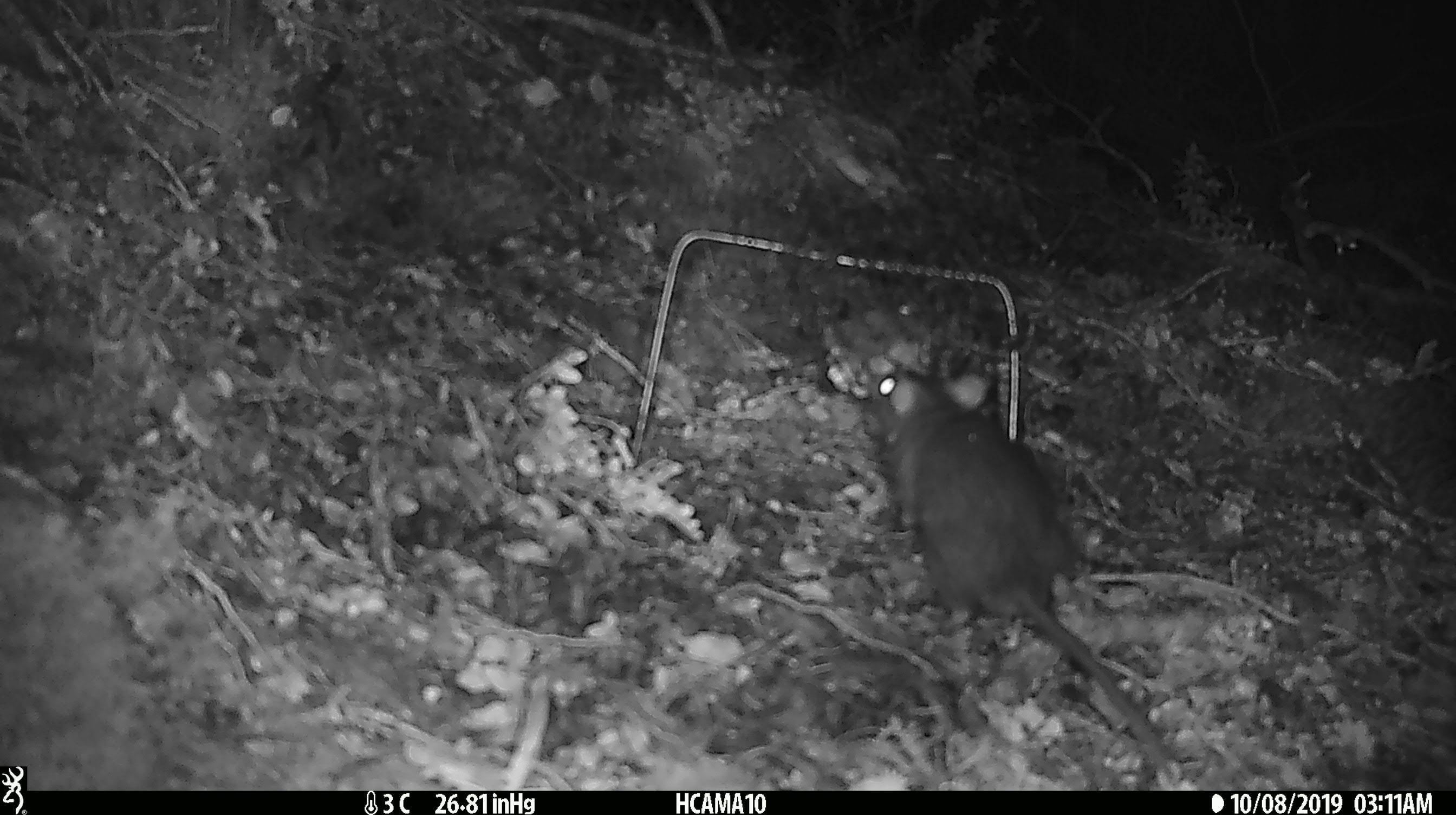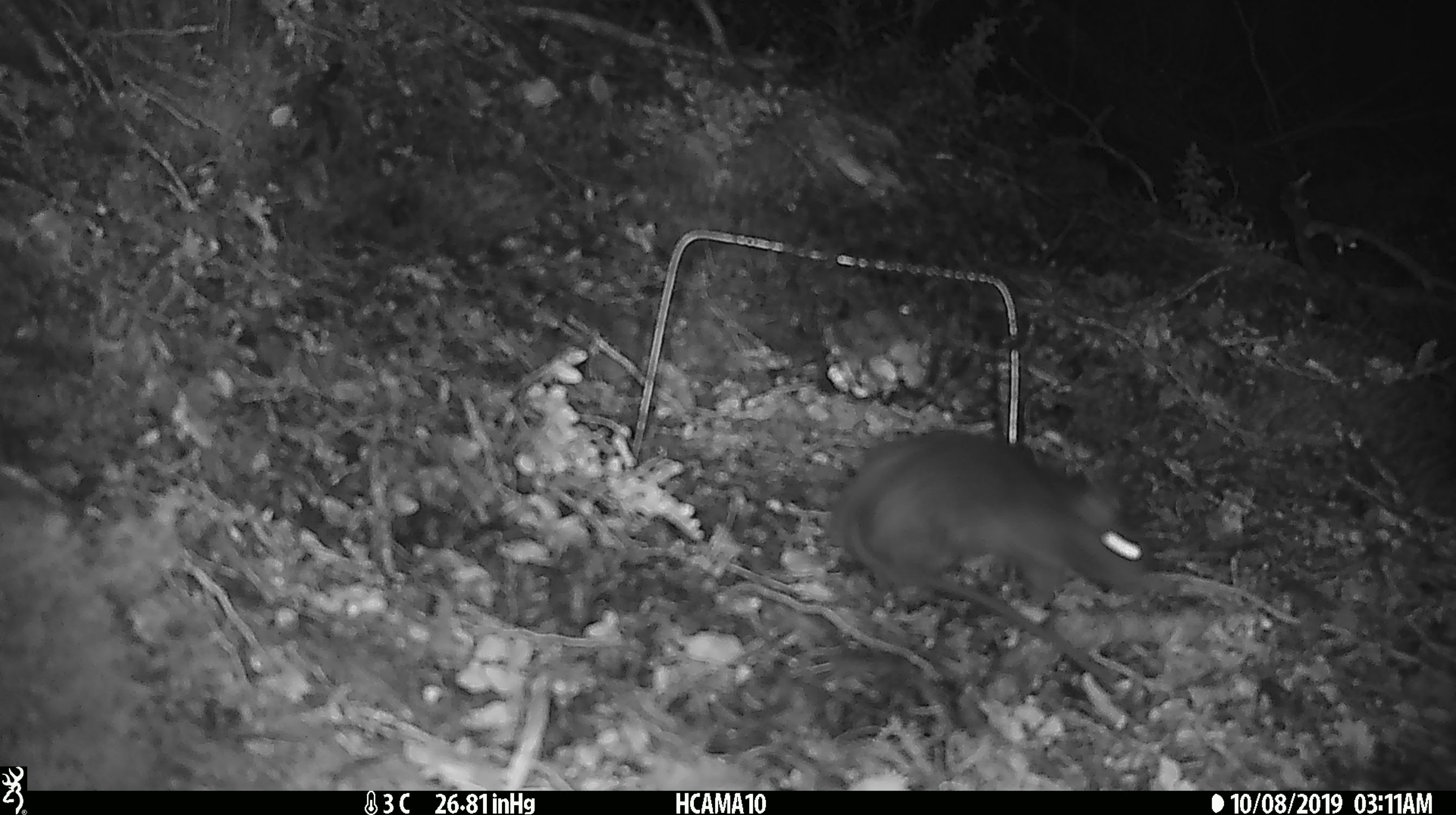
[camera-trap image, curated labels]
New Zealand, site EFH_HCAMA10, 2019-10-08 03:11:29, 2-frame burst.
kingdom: Animalia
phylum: Chordata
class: Mammalia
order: Rodentia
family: Muridae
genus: Rattus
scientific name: Rattus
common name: rat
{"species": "rat (Rattus)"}